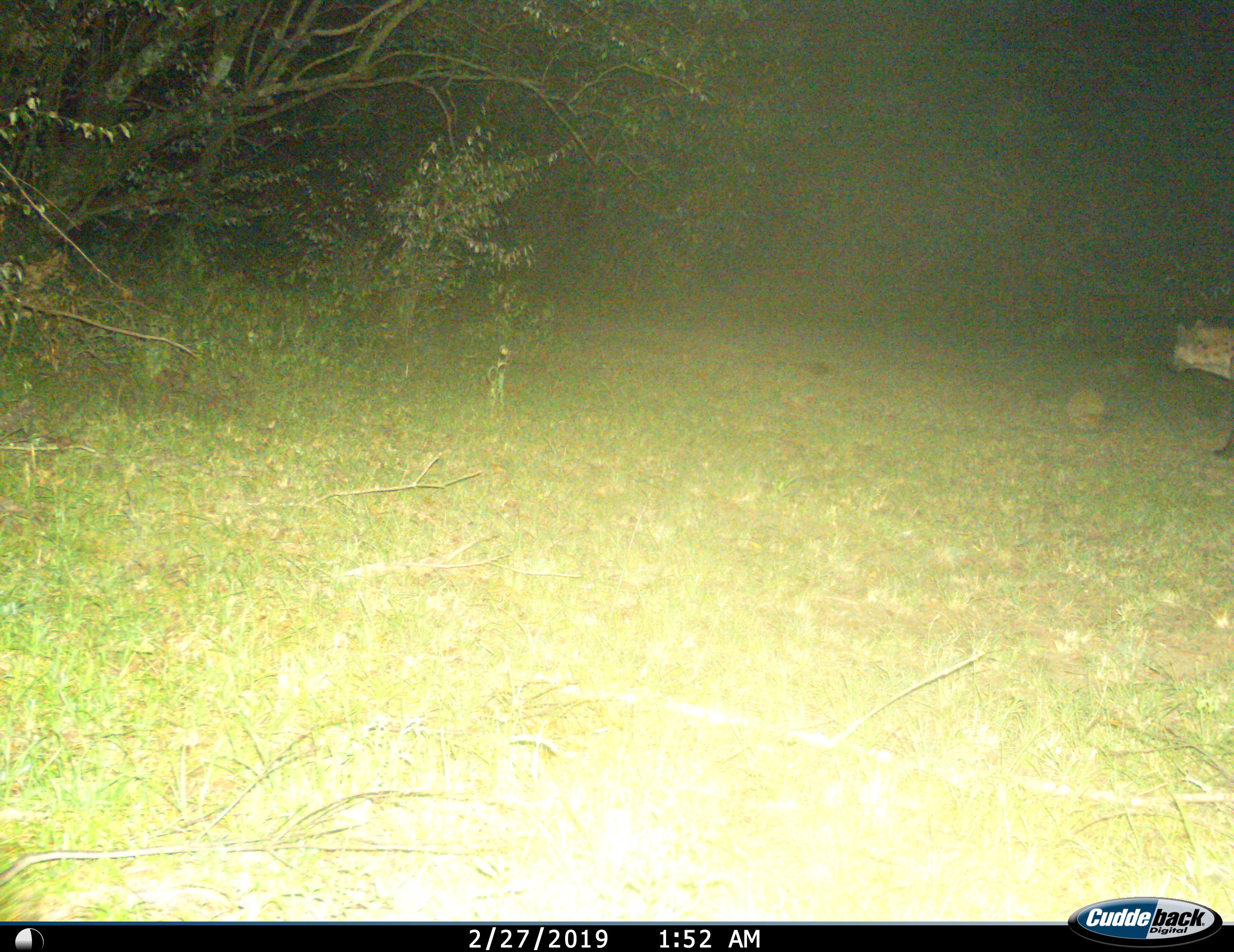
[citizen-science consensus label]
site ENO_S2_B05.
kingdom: Animalia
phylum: Chordata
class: Mammalia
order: Carnivora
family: Hyaenidae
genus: Crocuta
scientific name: Crocuta crocuta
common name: spotted hyena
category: hyenaspotted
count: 1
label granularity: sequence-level